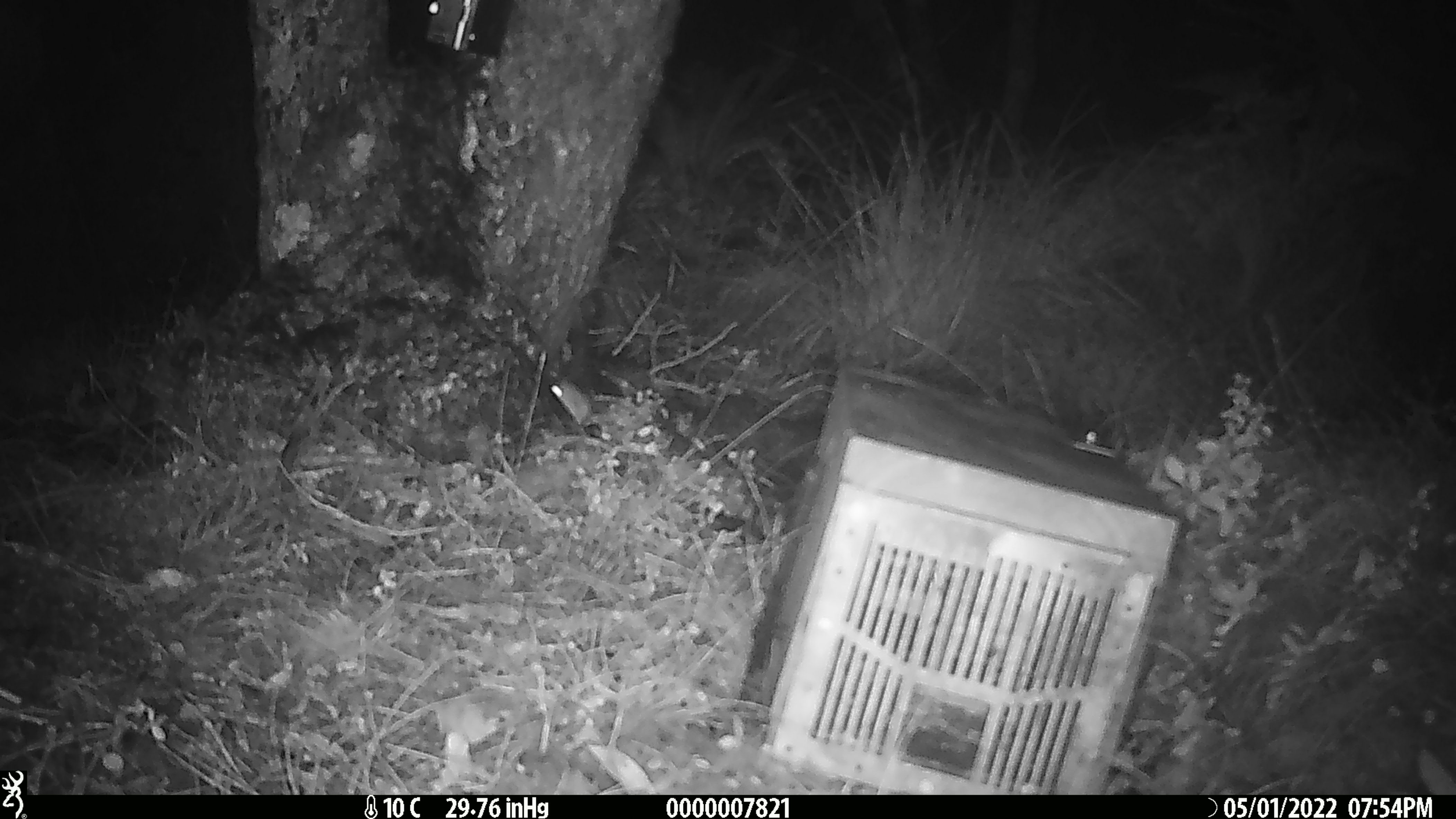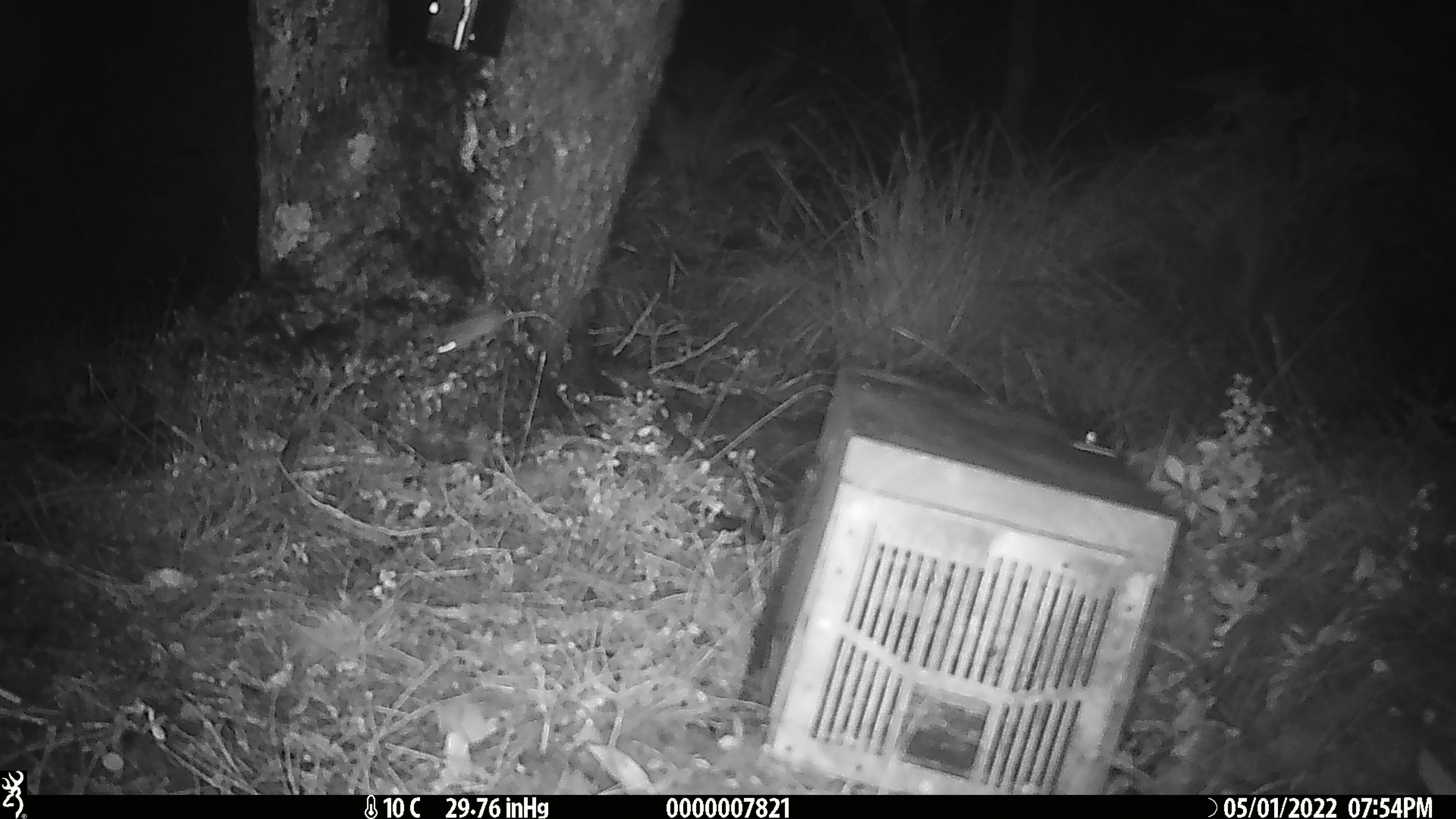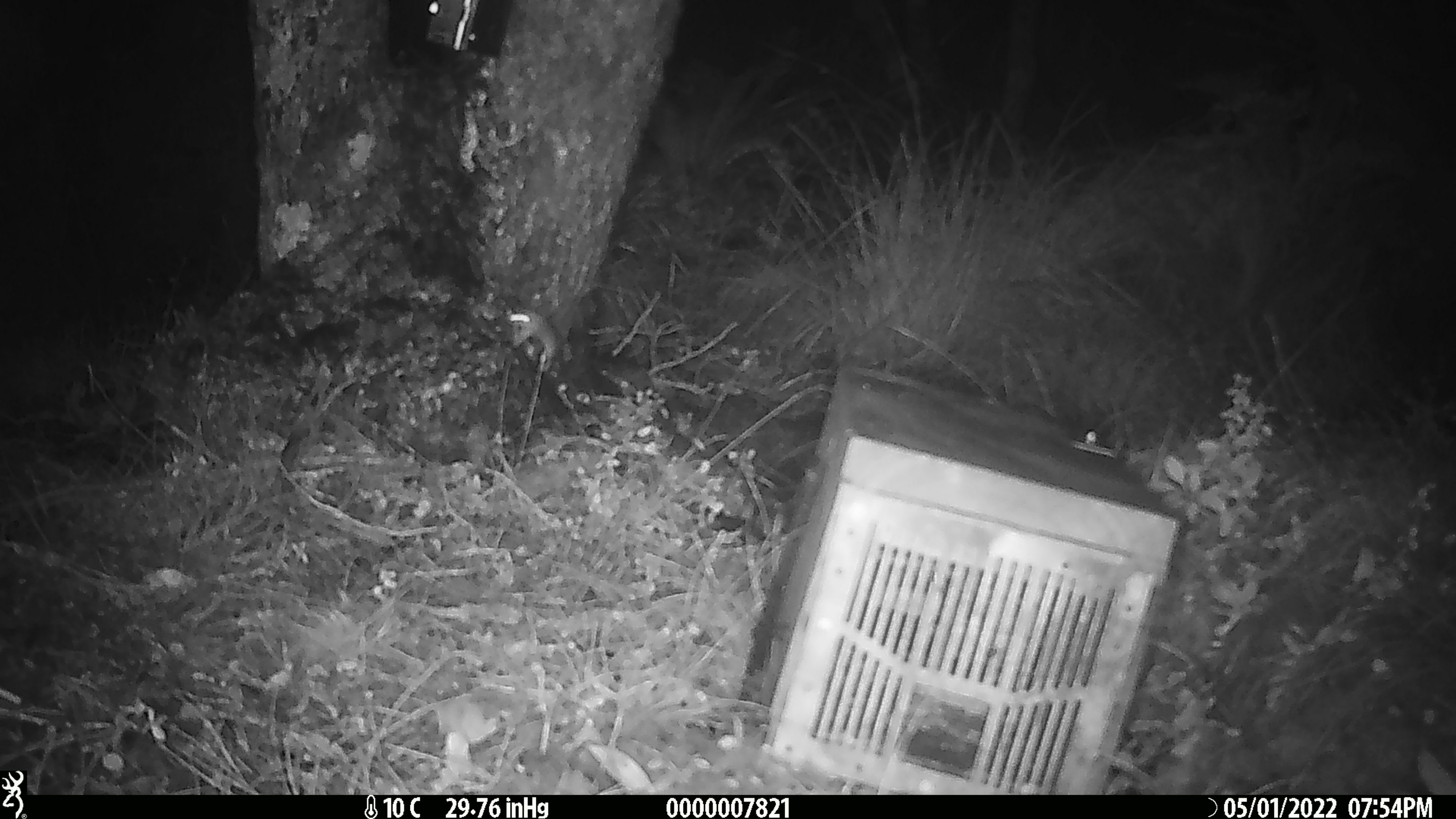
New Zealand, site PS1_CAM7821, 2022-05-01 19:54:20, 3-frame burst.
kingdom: Animalia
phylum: Chordata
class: Mammalia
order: Rodentia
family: Muridae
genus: Mus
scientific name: Mus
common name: mouse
Mouse (Mus).